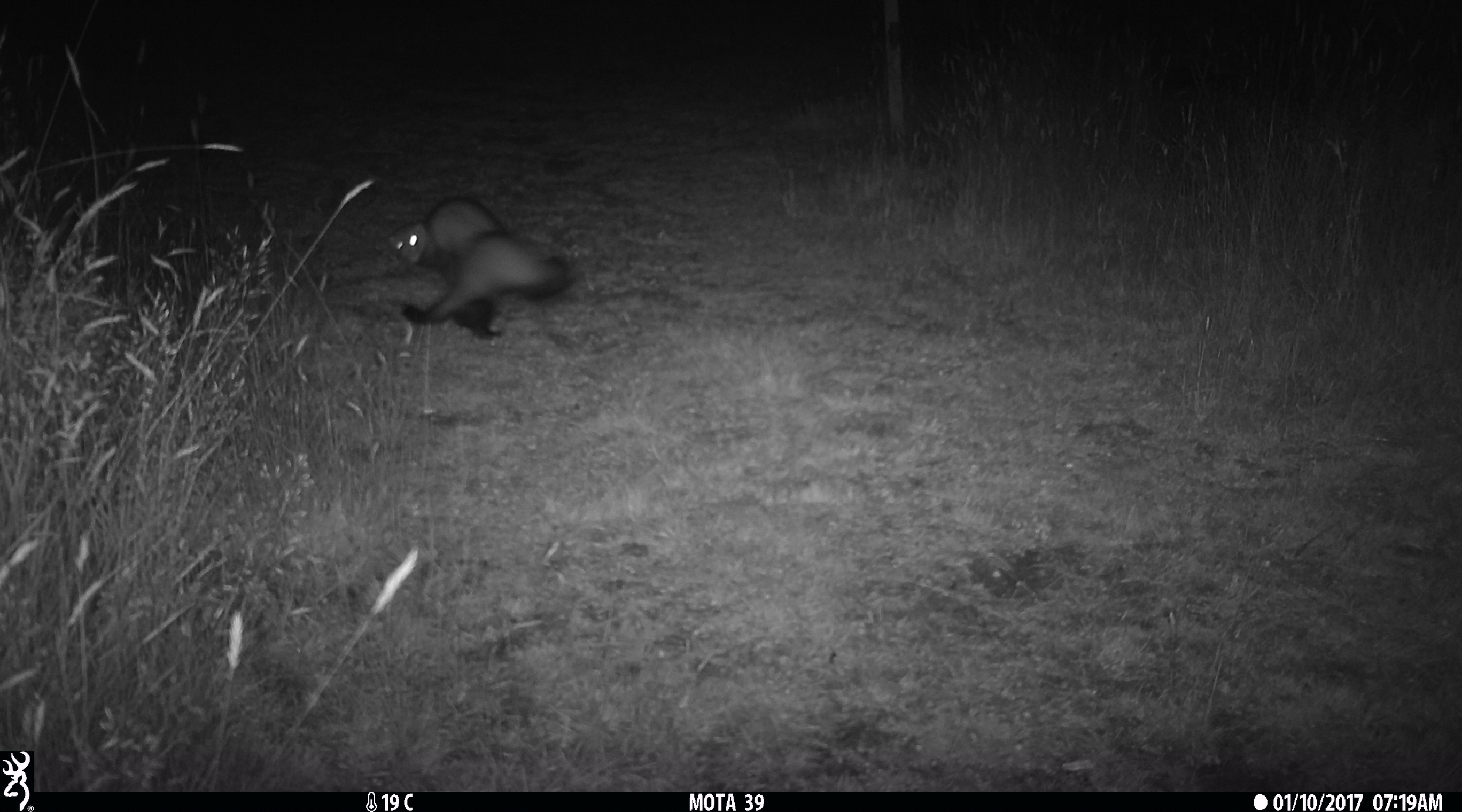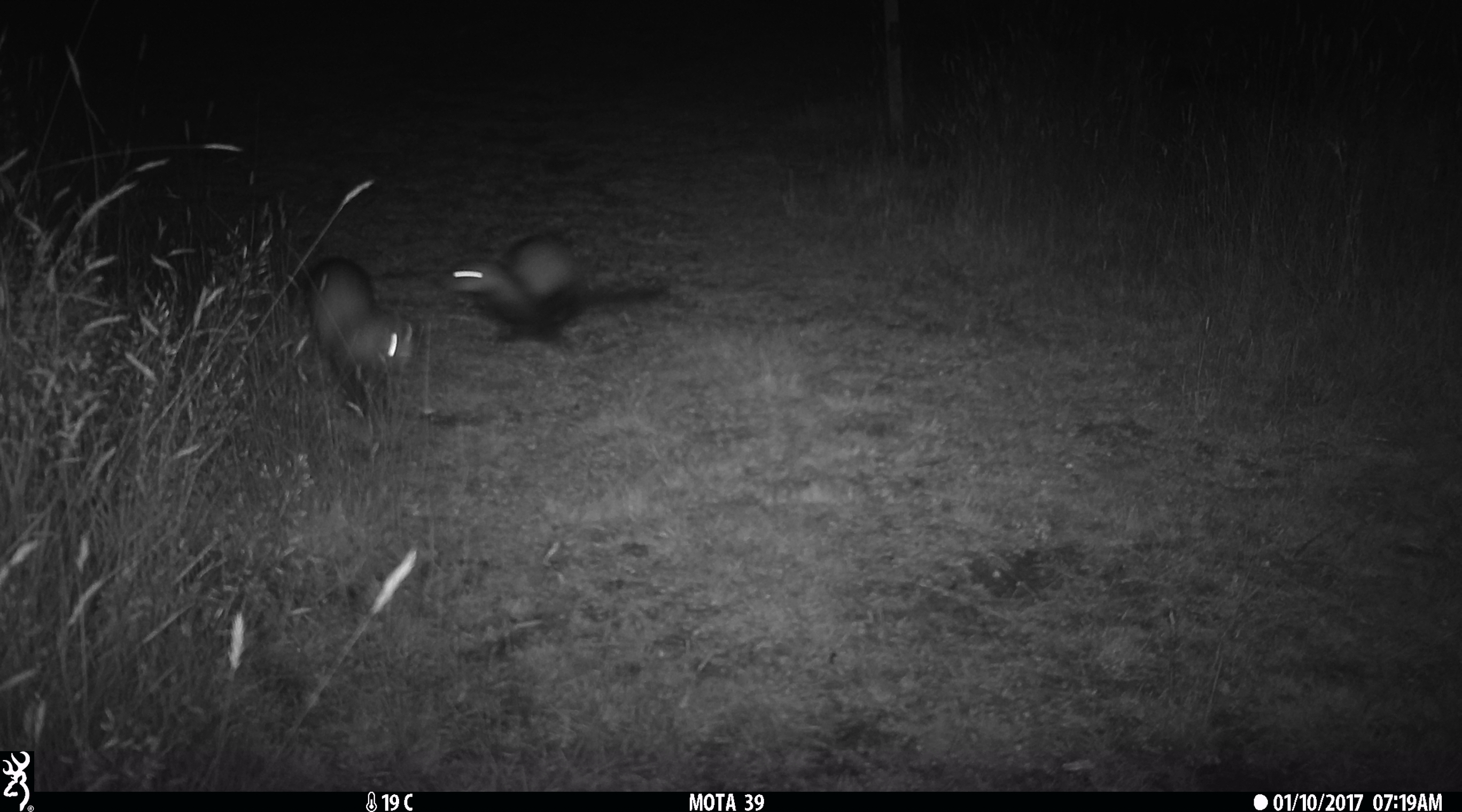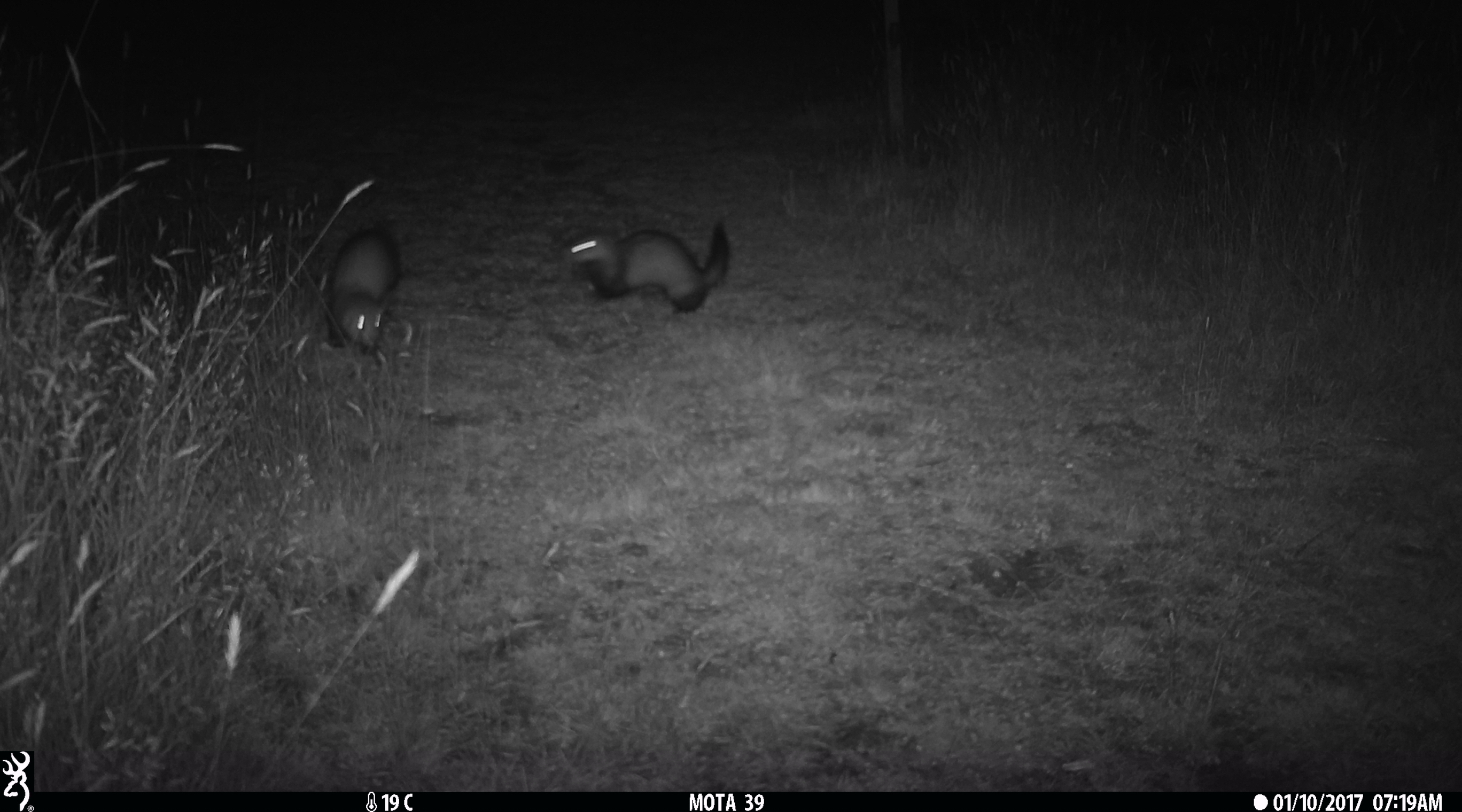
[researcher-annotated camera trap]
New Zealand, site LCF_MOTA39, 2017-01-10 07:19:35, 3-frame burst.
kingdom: Animalia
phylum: Chordata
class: Mammalia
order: Carnivora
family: Mustelidae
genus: Mustela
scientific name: Mustela furo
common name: ferret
Ferret (Mustela furo).